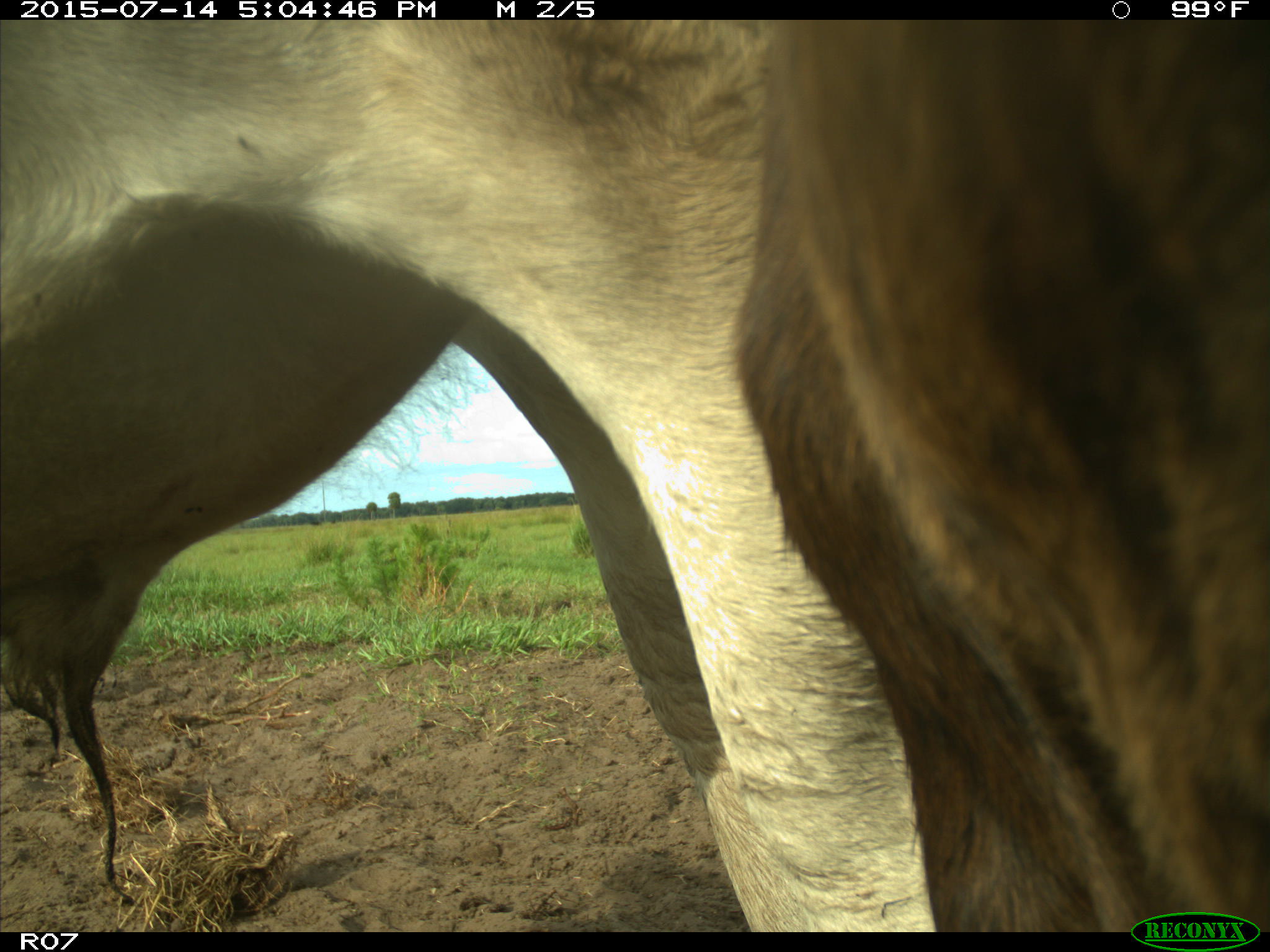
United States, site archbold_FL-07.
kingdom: Animalia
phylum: Chordata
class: Mammalia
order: Artiodactyla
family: Bovidae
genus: Bos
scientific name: Bos taurus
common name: domestic cow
Bos taurus (domestic cow).